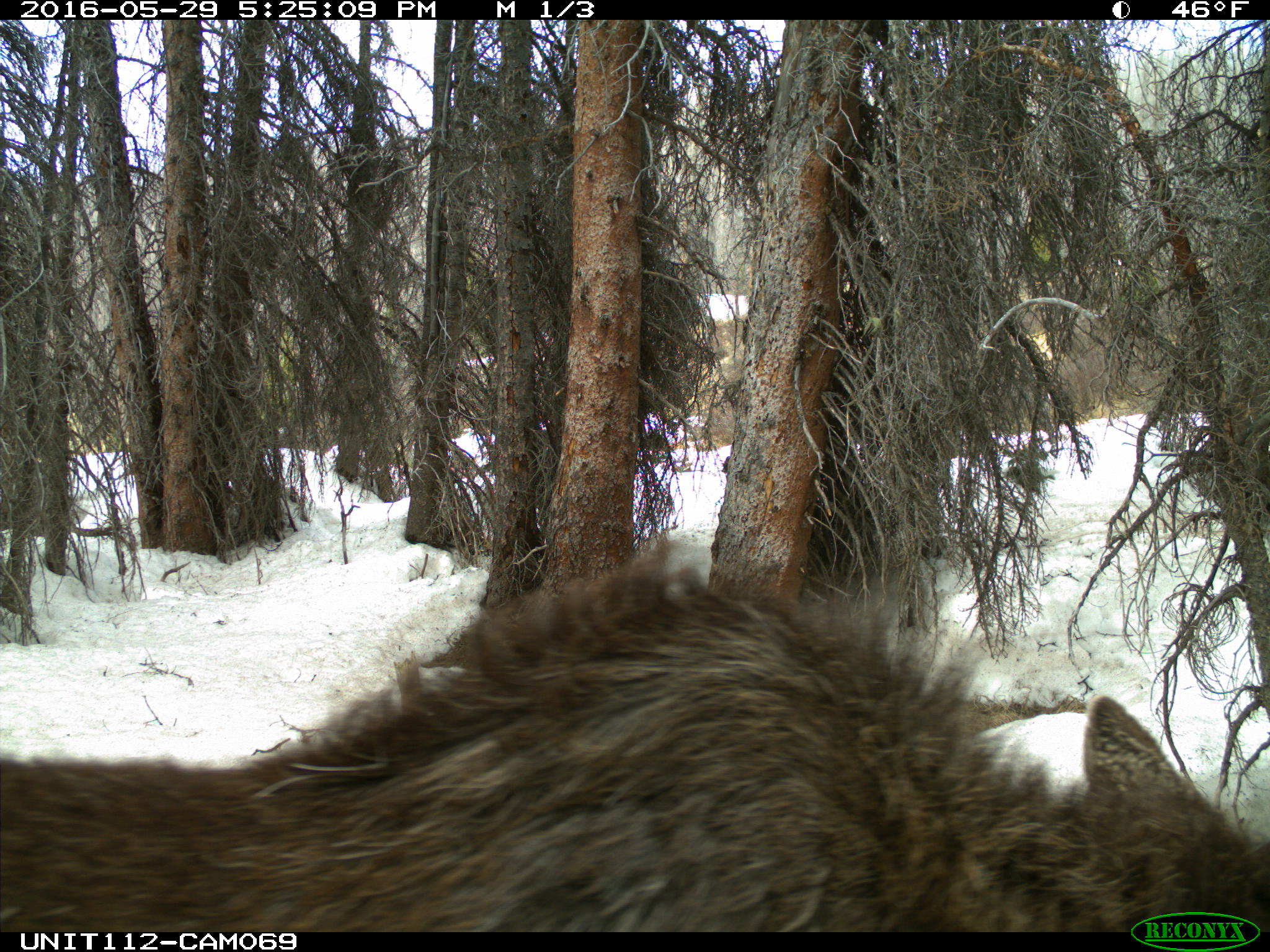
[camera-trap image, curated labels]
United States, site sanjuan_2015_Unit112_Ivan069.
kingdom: Animalia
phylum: Chordata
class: Mammalia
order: Artiodactyla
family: Cervidae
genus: Alces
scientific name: Alces alces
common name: moose